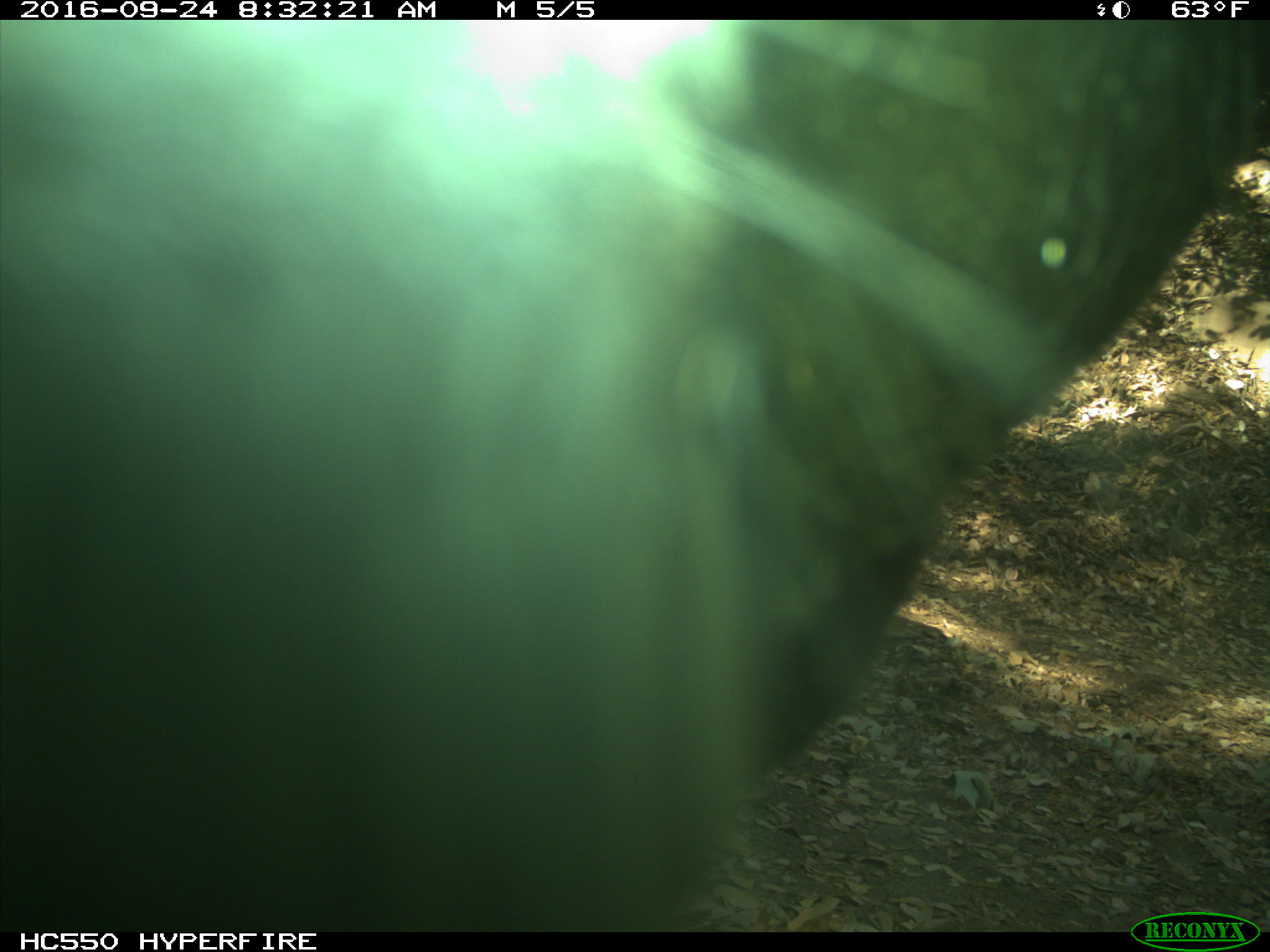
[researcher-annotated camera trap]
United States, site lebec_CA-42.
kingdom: Animalia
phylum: Chordata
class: Mammalia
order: Artiodactyla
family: Bovidae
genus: Bos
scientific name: Bos taurus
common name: domestic cow